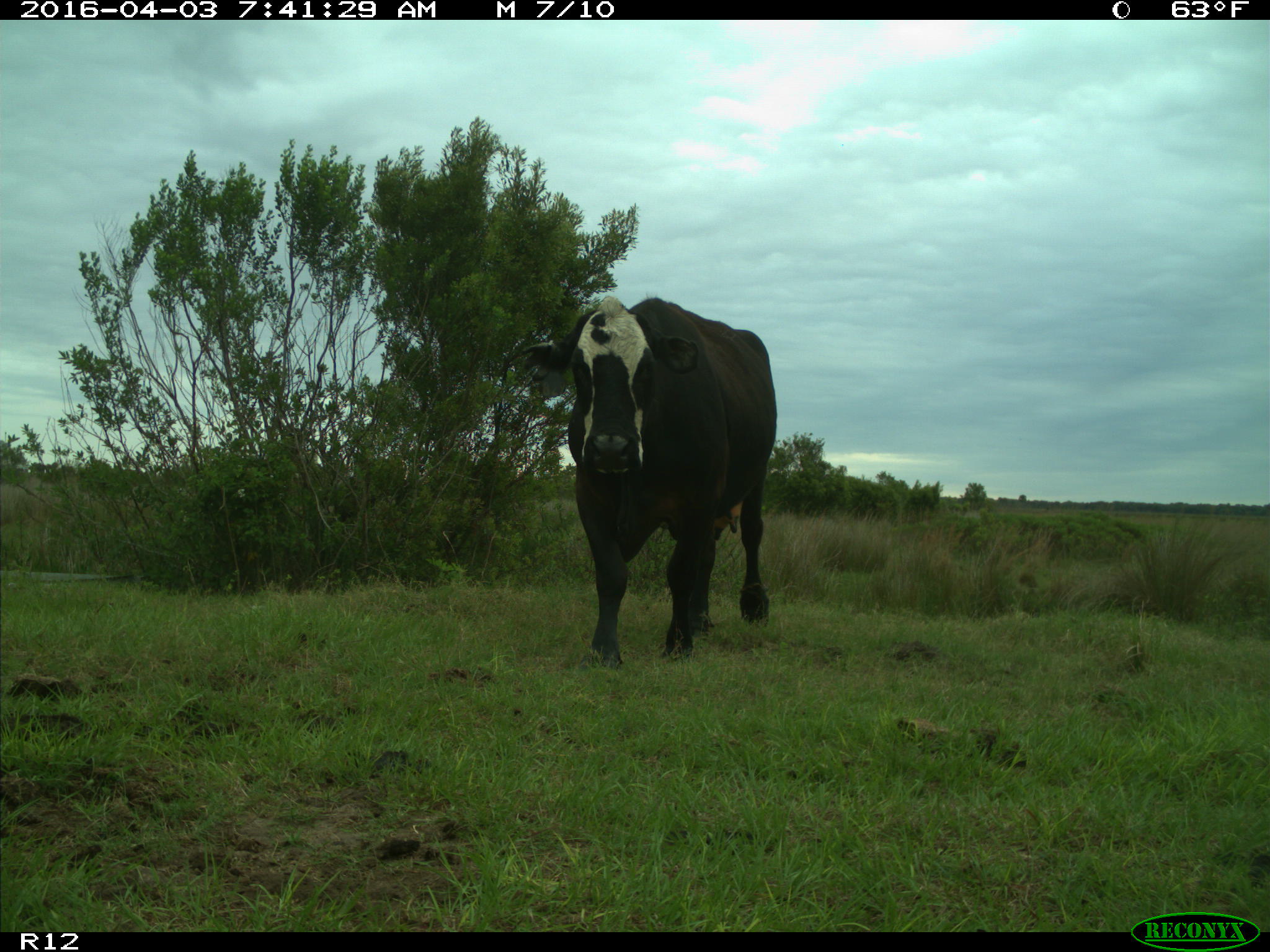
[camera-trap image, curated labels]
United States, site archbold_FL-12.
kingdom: Animalia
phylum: Chordata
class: Mammalia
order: Artiodactyla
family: Bovidae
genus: Bos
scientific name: Bos taurus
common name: domestic cow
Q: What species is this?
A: Bos taurus (domestic cow).